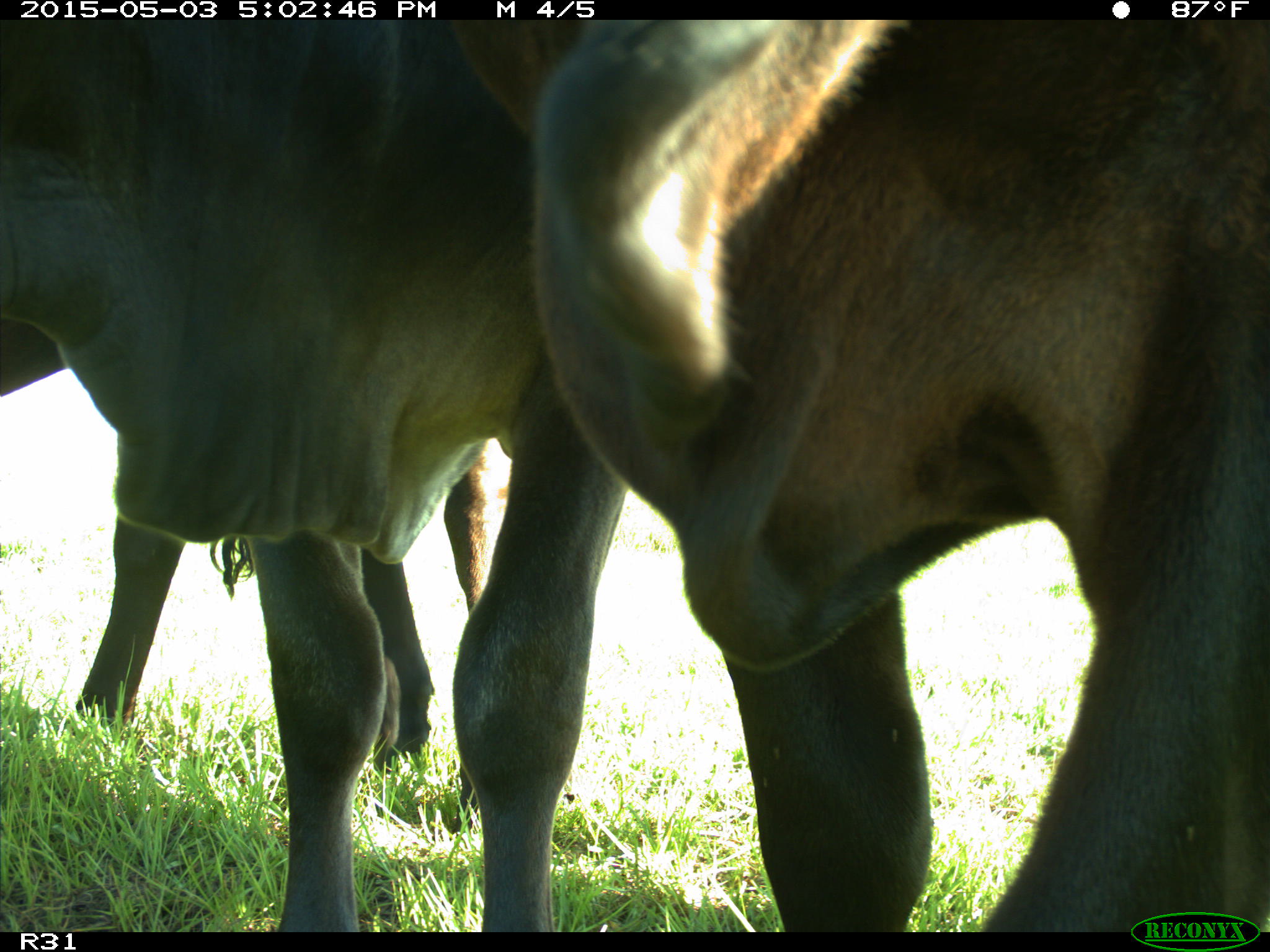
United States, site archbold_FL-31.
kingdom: Animalia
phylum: Chordata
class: Mammalia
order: Artiodactyla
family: Bovidae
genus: Bos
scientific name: Bos taurus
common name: domestic cow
Bos taurus (domestic cow).